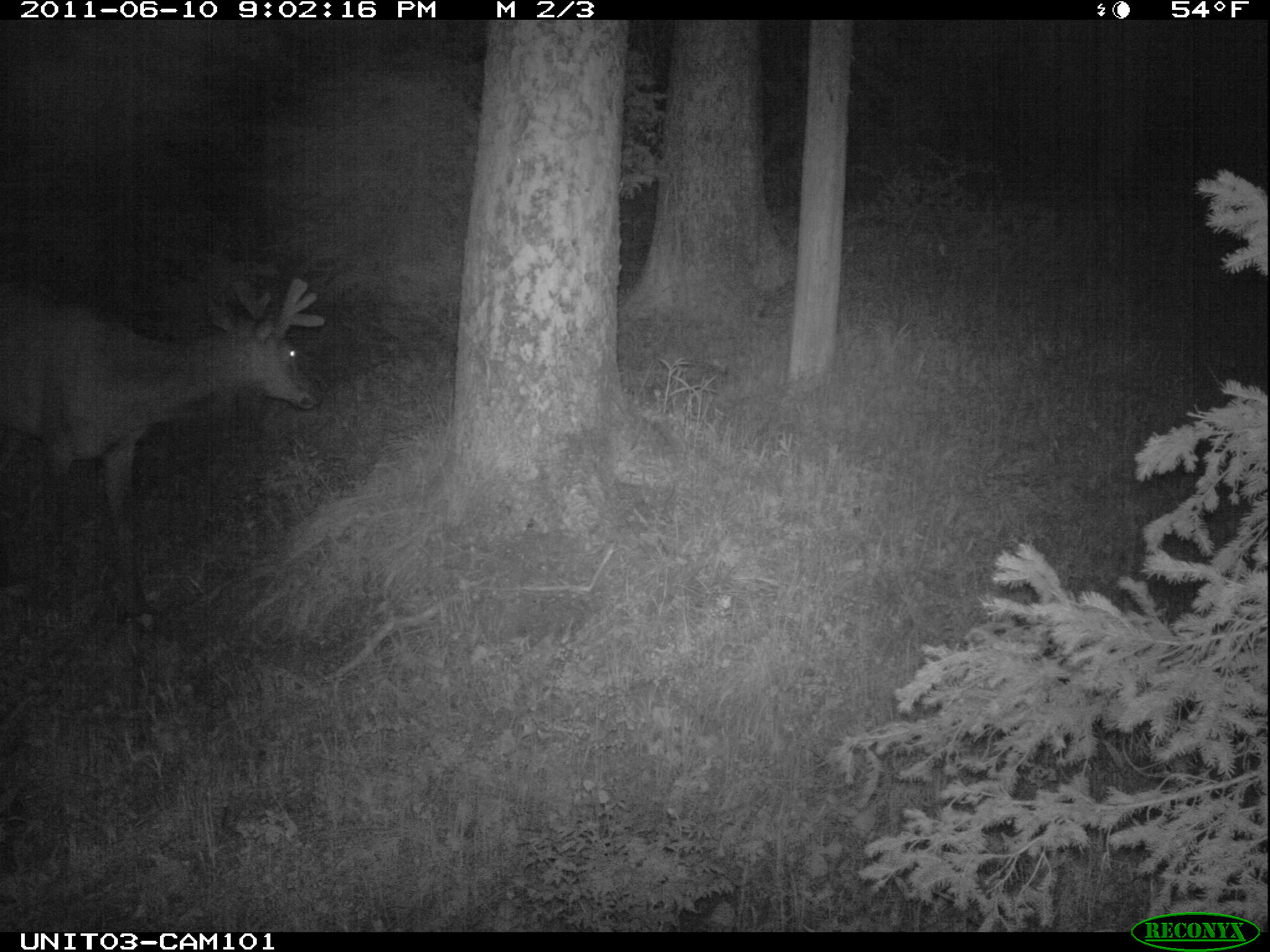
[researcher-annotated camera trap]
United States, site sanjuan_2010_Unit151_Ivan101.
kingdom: Animalia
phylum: Chordata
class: Mammalia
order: Artiodactyla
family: Cervidae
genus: Cervus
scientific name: Cervus elaphus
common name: red deer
Cervus elaphus (red deer).